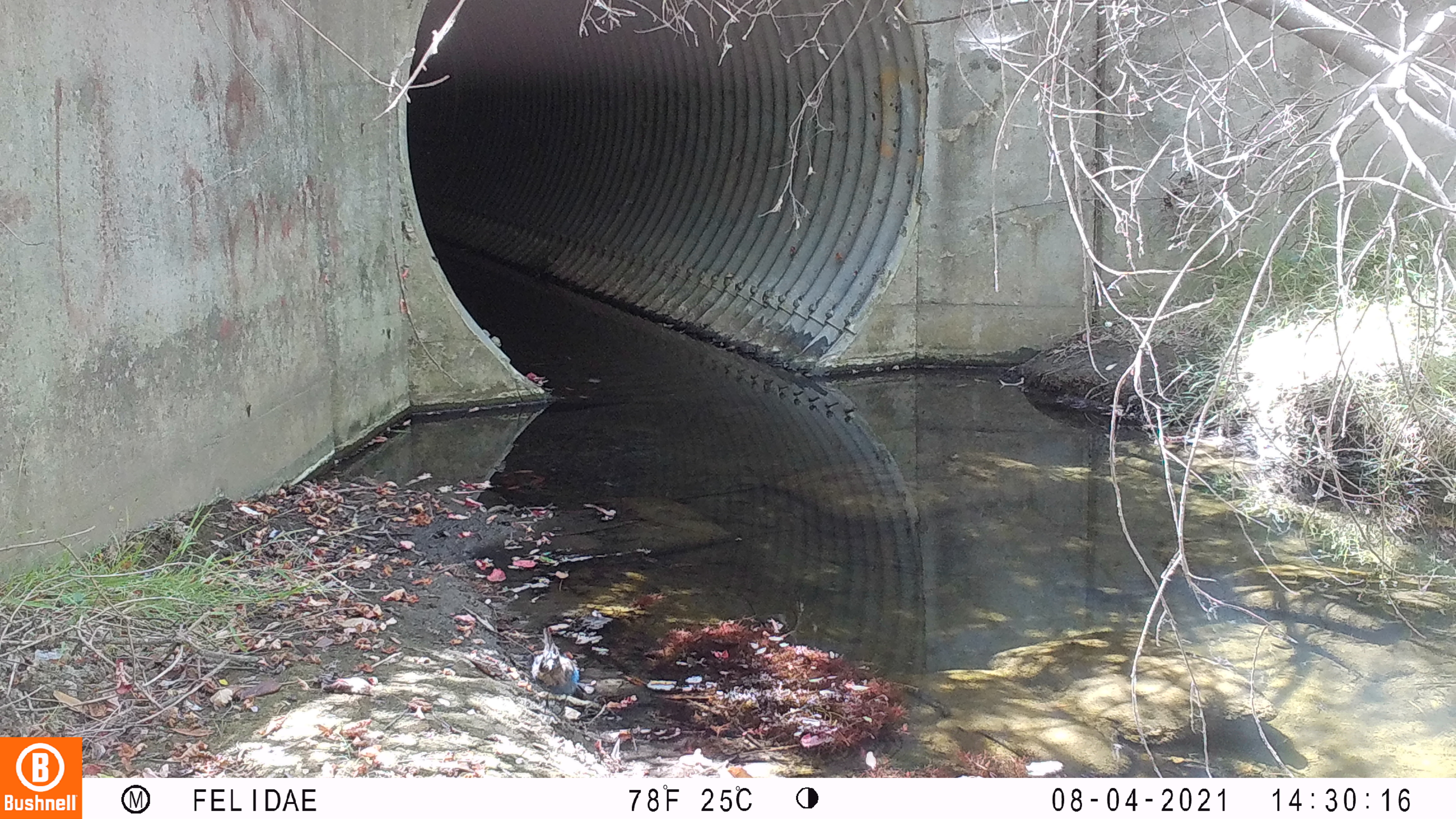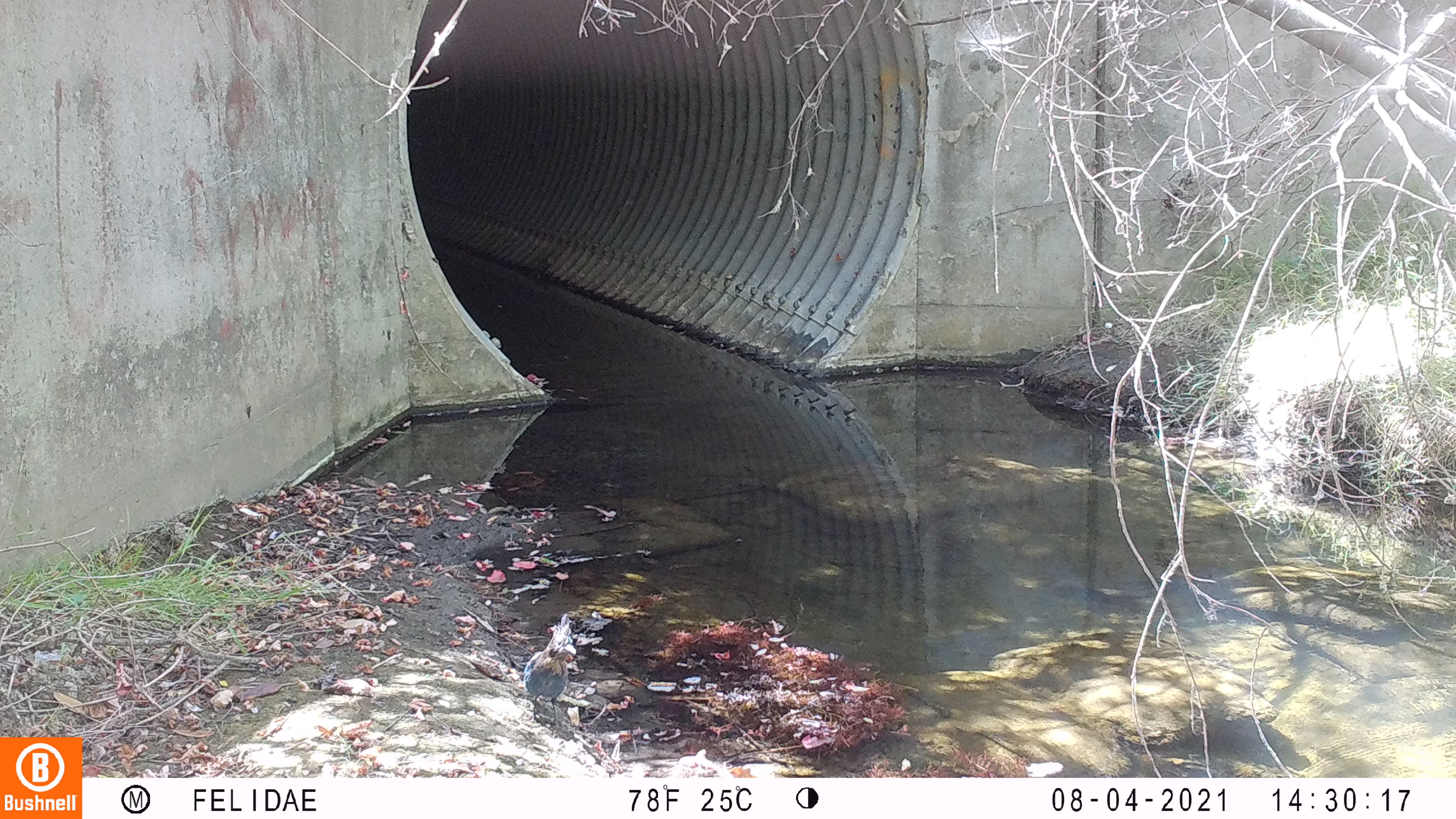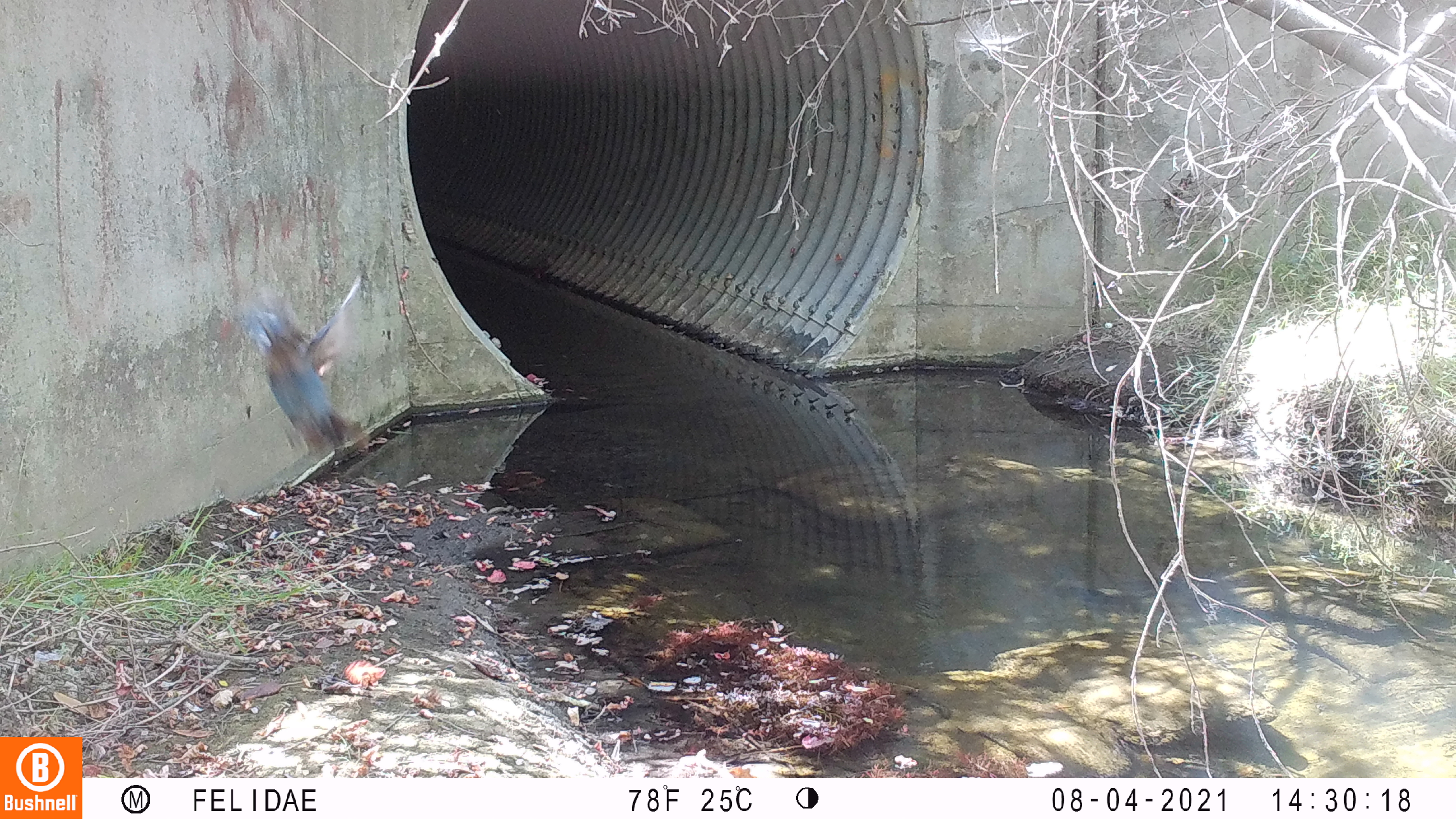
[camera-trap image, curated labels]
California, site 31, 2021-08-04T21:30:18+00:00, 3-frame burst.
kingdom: Animalia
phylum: Chordata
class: Aves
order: Passeriformes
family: Corvidae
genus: Cyanocitta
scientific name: Cyanocitta stelleri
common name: steller's jay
Steller's jay (Cyanocitta stelleri).